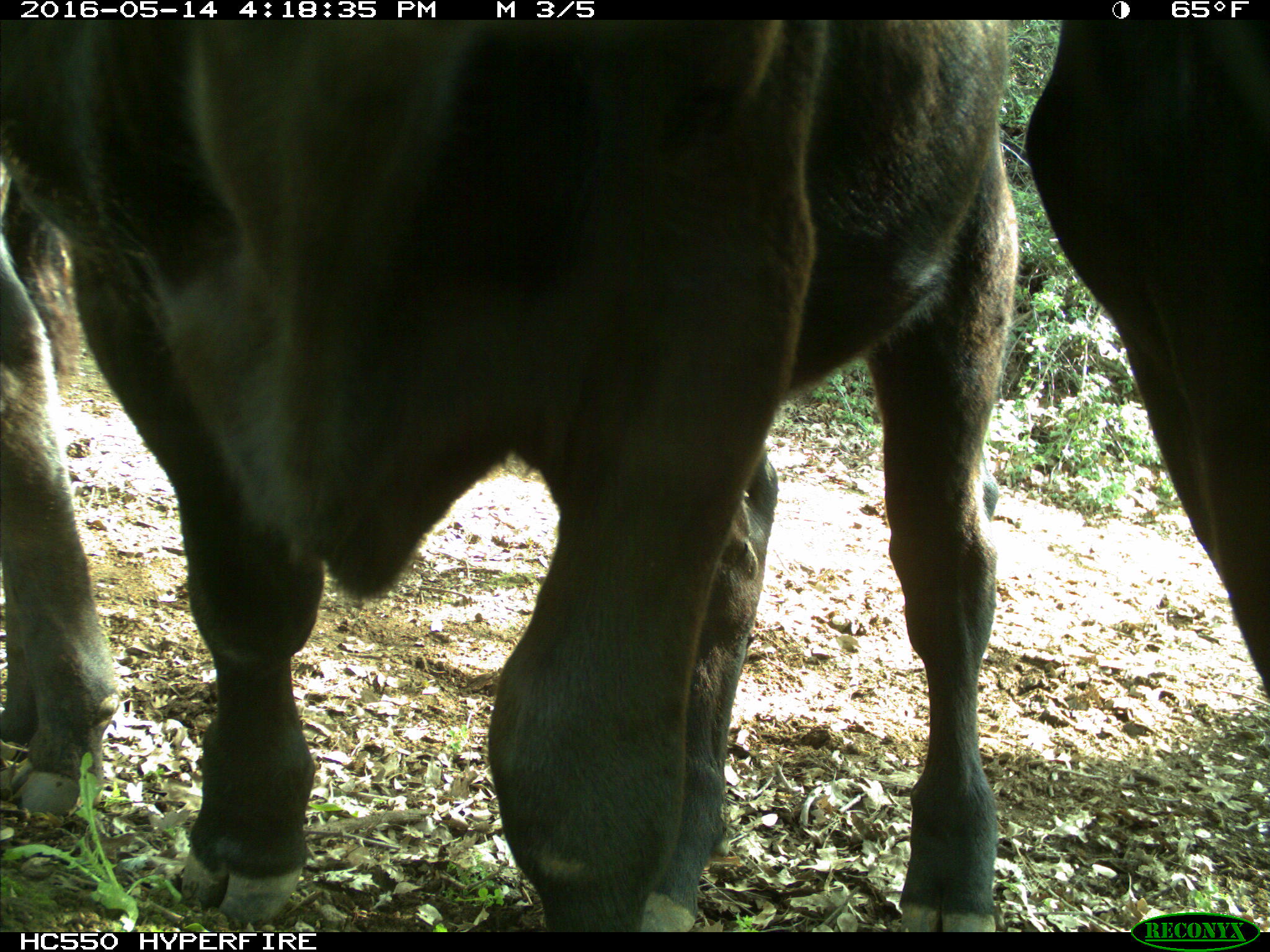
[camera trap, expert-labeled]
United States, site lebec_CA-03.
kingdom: Animalia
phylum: Chordata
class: Mammalia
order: Artiodactyla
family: Bovidae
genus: Bos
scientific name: Bos taurus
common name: domestic cow